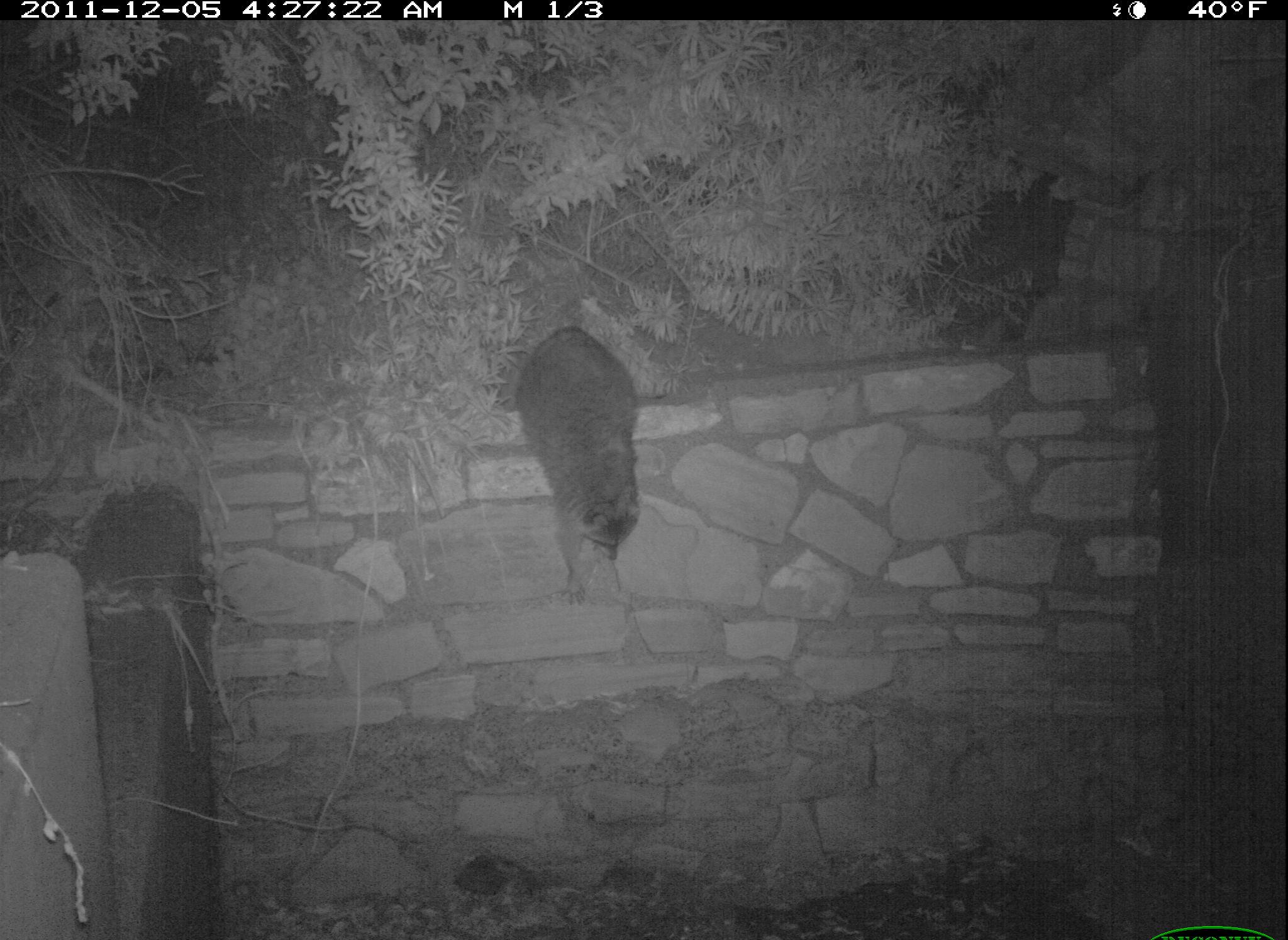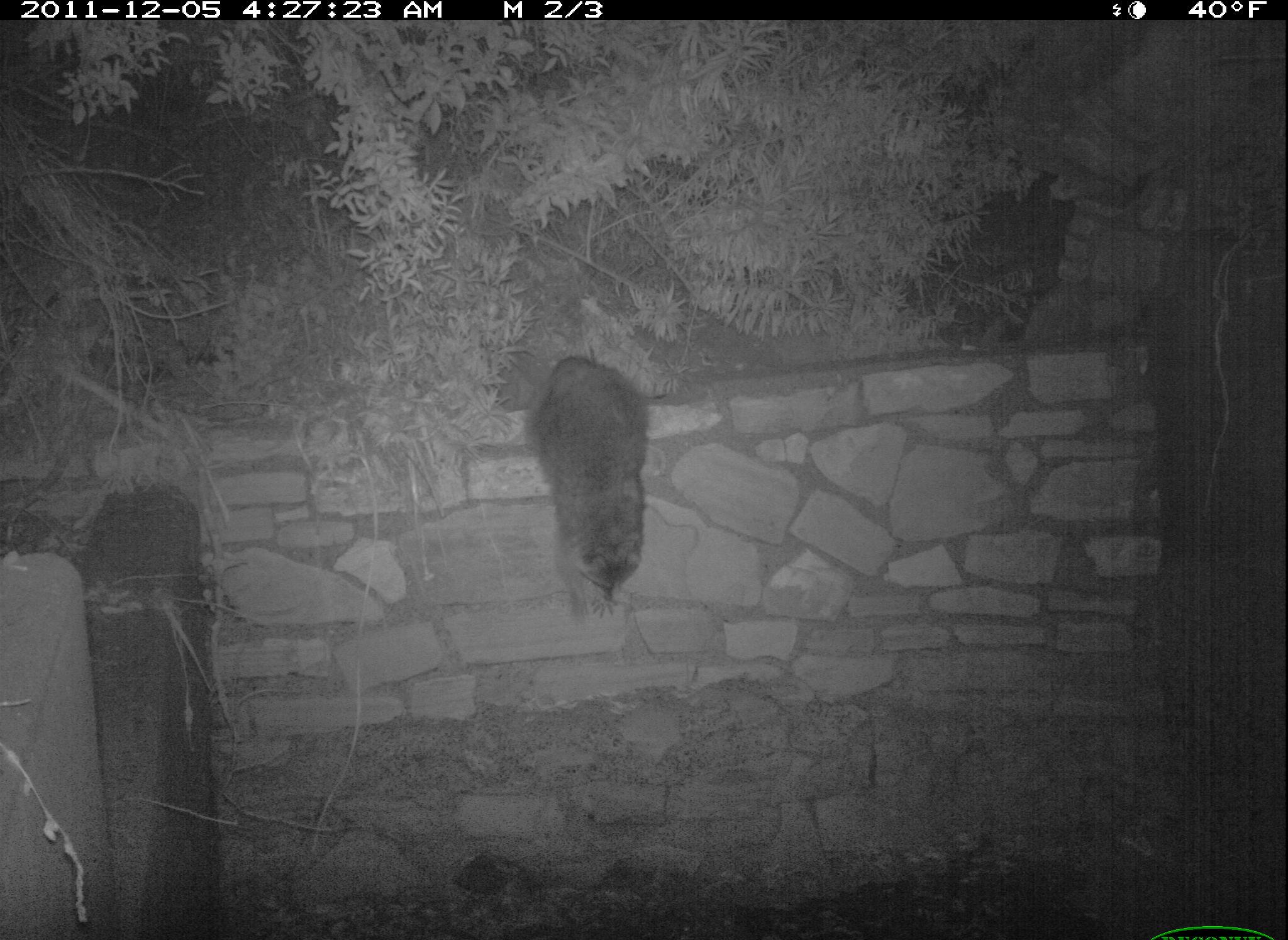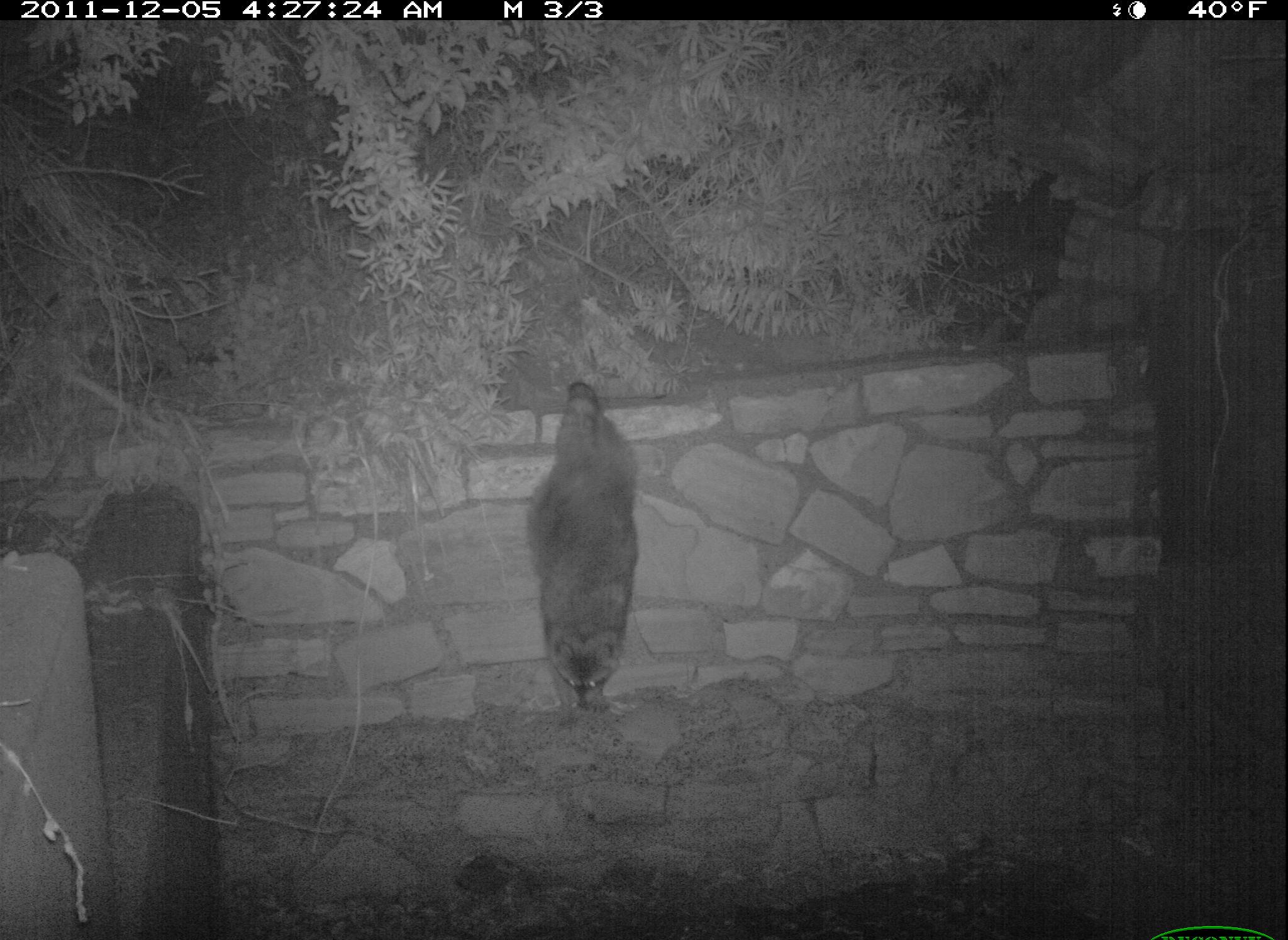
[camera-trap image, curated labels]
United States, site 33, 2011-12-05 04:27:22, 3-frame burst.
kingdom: Animalia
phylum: Chordata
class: Mammalia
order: Carnivora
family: Procyonidae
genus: Procyon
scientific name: Procyon lotor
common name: raccoon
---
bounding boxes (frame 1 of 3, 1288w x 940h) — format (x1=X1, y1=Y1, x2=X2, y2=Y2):
raccoon: (x1=494, y1=295, x2=662, y2=627)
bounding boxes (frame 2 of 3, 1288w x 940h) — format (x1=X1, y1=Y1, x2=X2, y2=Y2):
raccoon: (x1=517, y1=348, x2=660, y2=628)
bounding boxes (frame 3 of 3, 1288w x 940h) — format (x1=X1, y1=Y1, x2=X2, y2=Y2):
raccoon: (x1=538, y1=374, x2=673, y2=722)